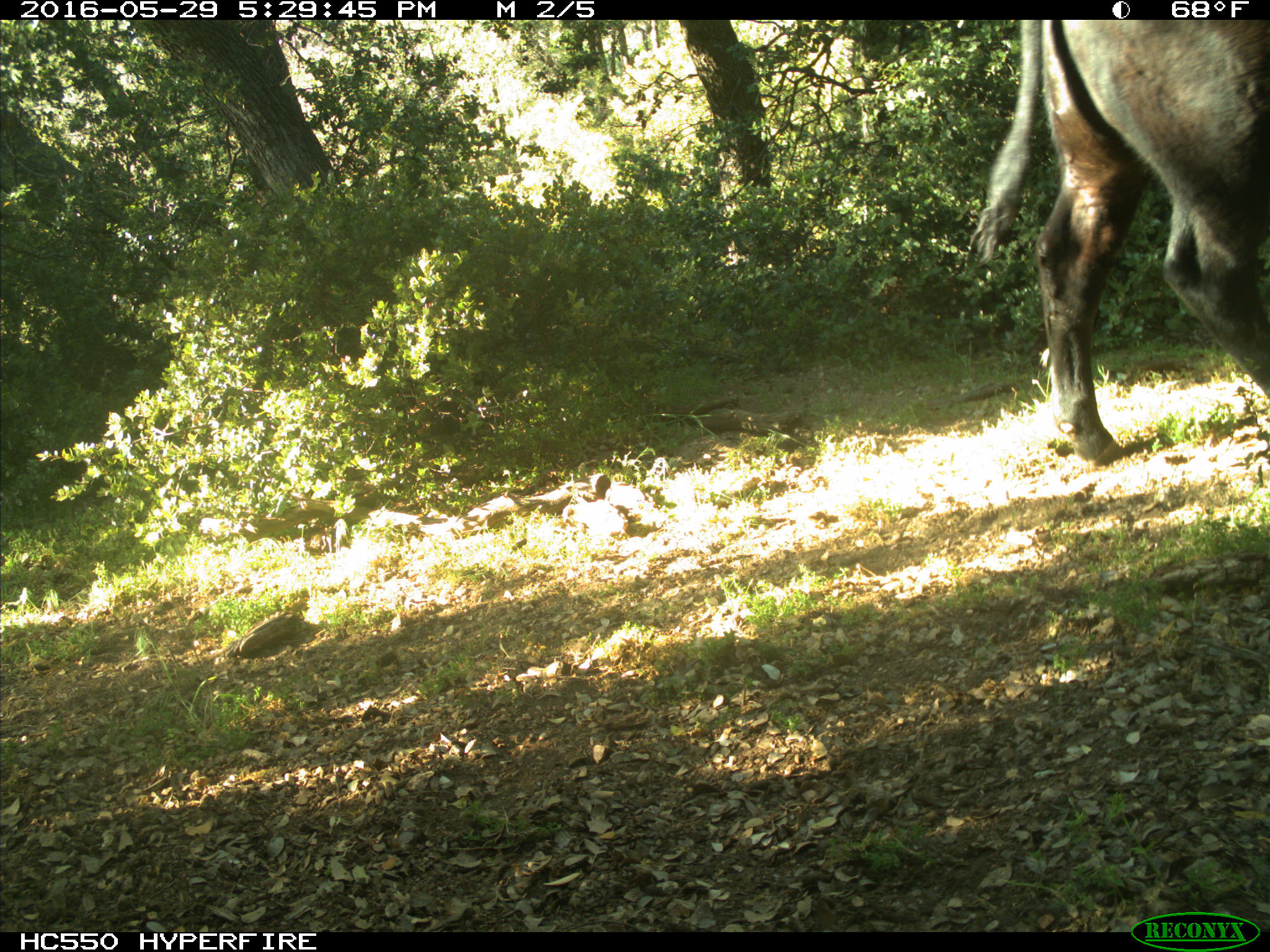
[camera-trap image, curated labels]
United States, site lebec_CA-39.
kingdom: Animalia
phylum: Chordata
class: Mammalia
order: Artiodactyla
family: Bovidae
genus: Bos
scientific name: Bos taurus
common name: domestic cow